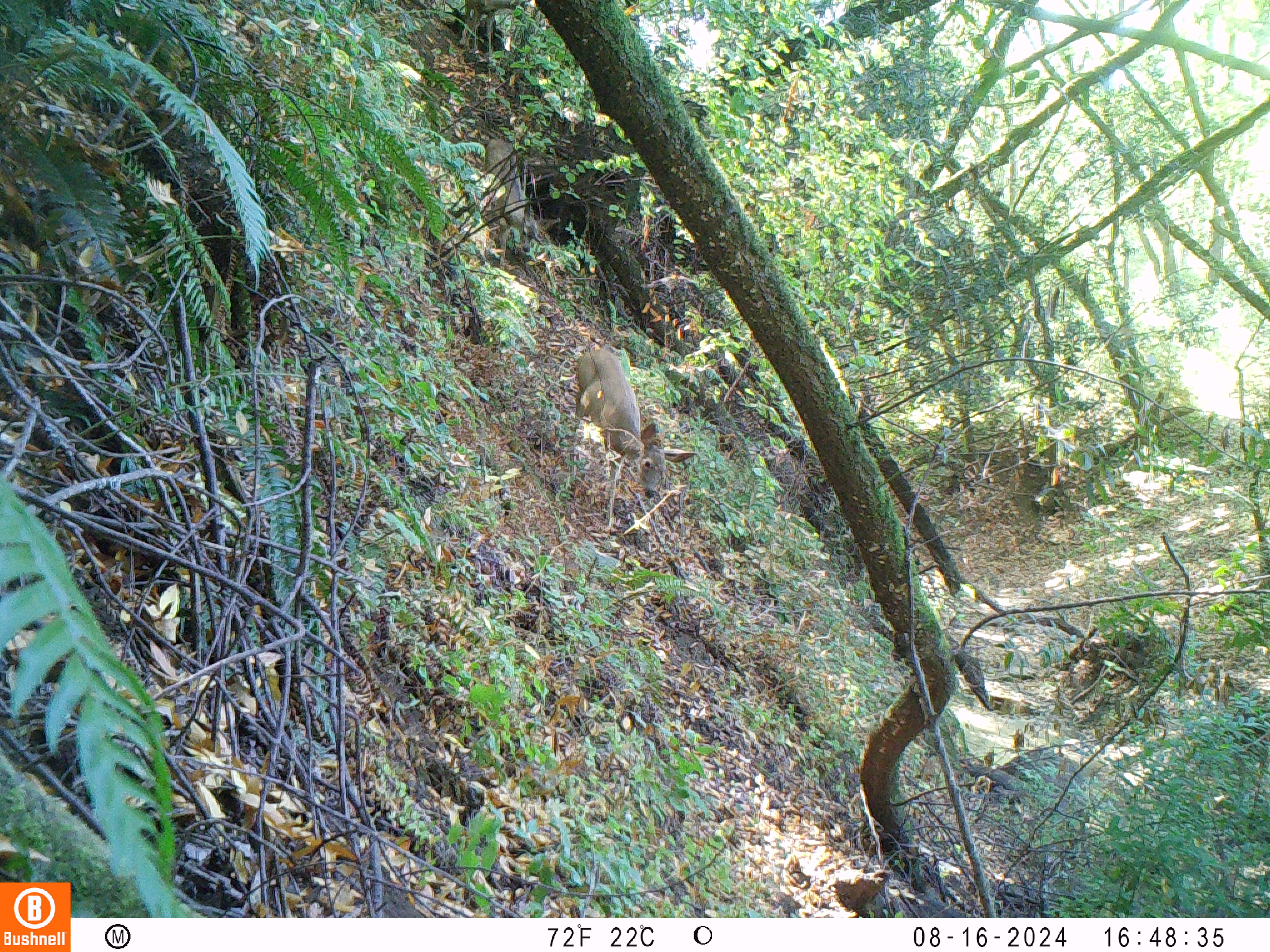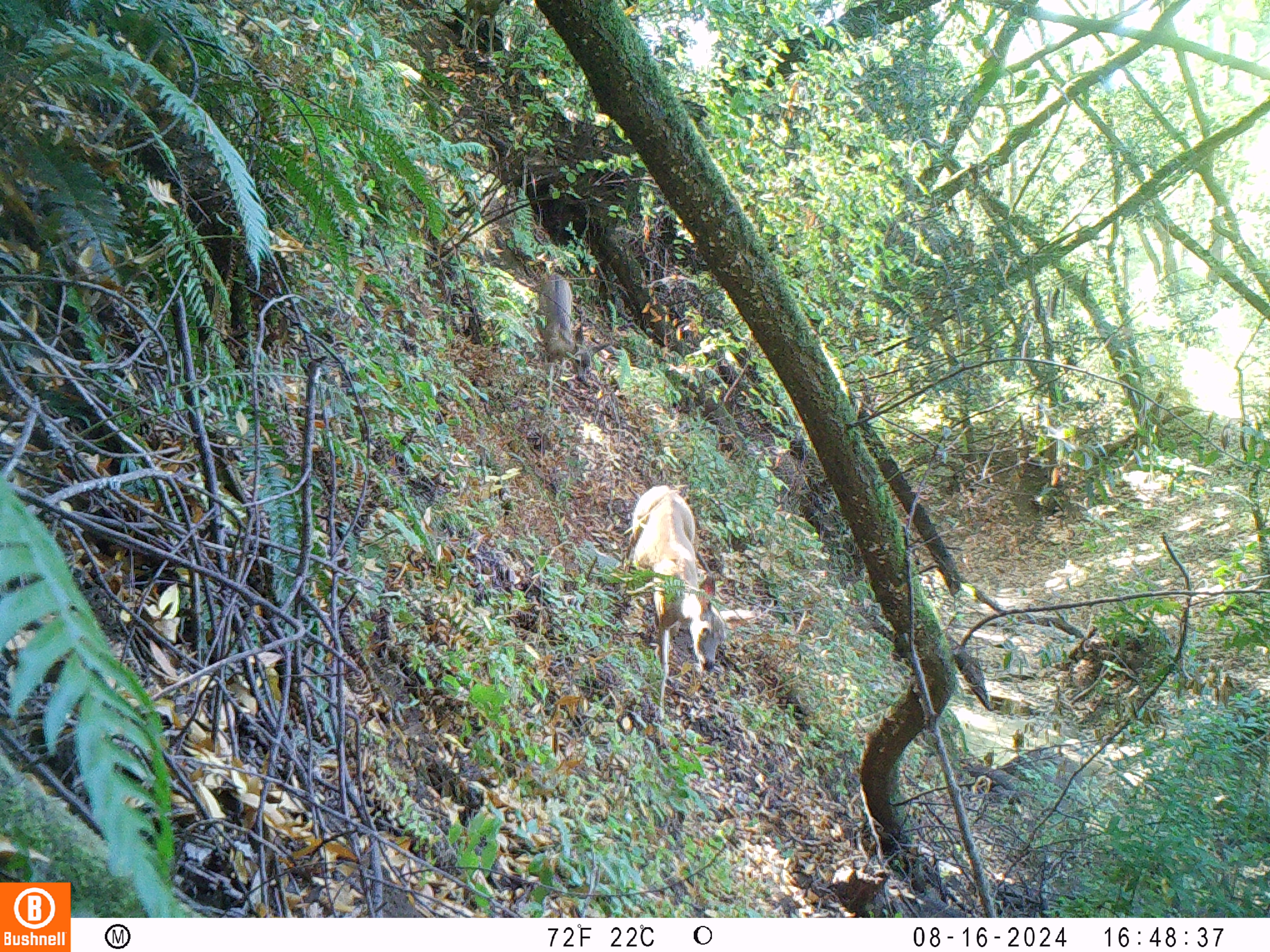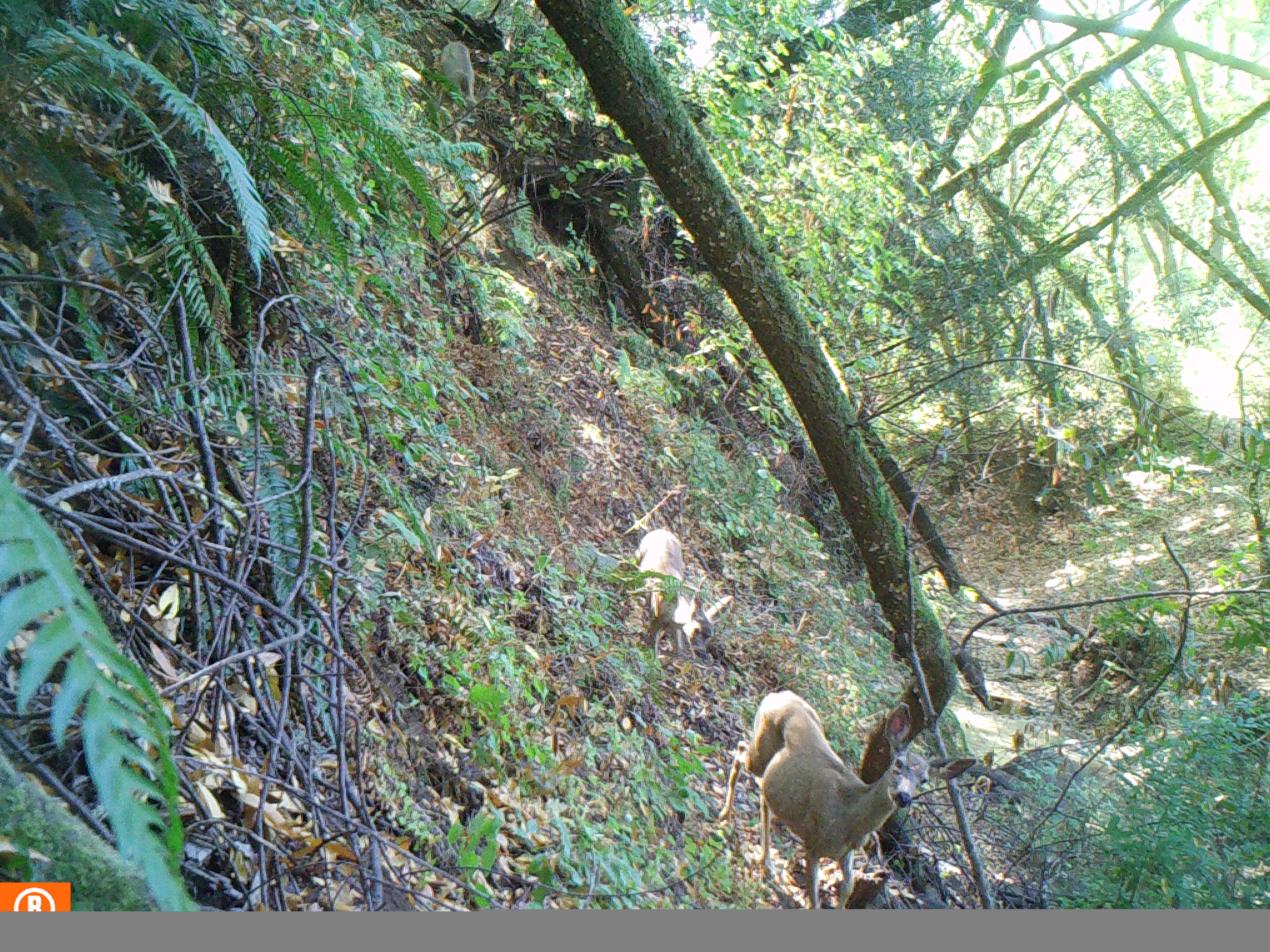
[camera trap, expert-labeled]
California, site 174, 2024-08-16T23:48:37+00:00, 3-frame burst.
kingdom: Animalia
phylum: Chordata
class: Mammalia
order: Artiodactyla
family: Cervidae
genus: Odocoileus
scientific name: Odocoileus hemionus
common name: mule deer